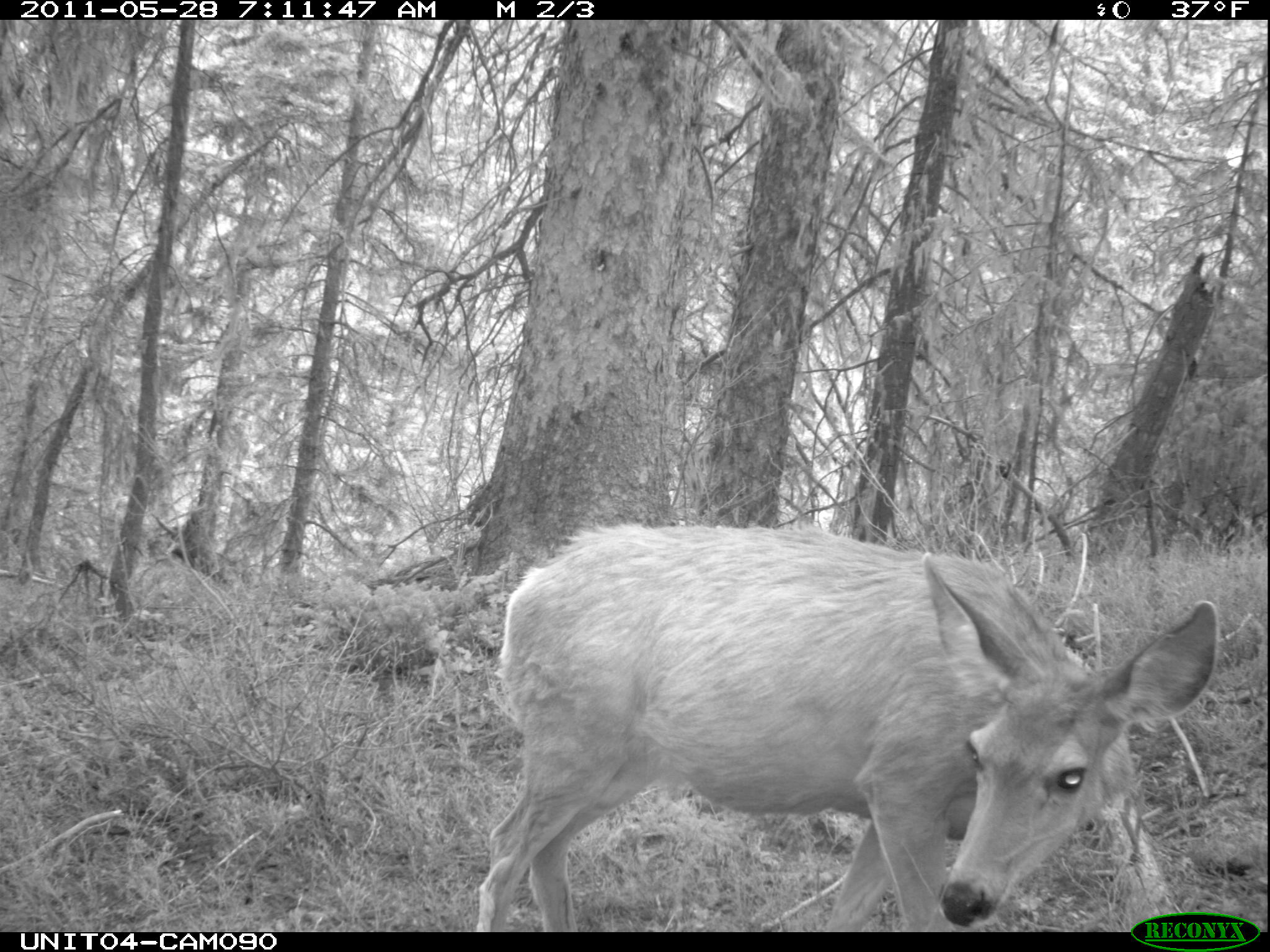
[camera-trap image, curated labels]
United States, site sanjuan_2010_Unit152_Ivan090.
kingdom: Animalia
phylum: Chordata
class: Mammalia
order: Artiodactyla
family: Cervidae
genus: Odocoileus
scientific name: Odocoileus hemionus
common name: mule deer